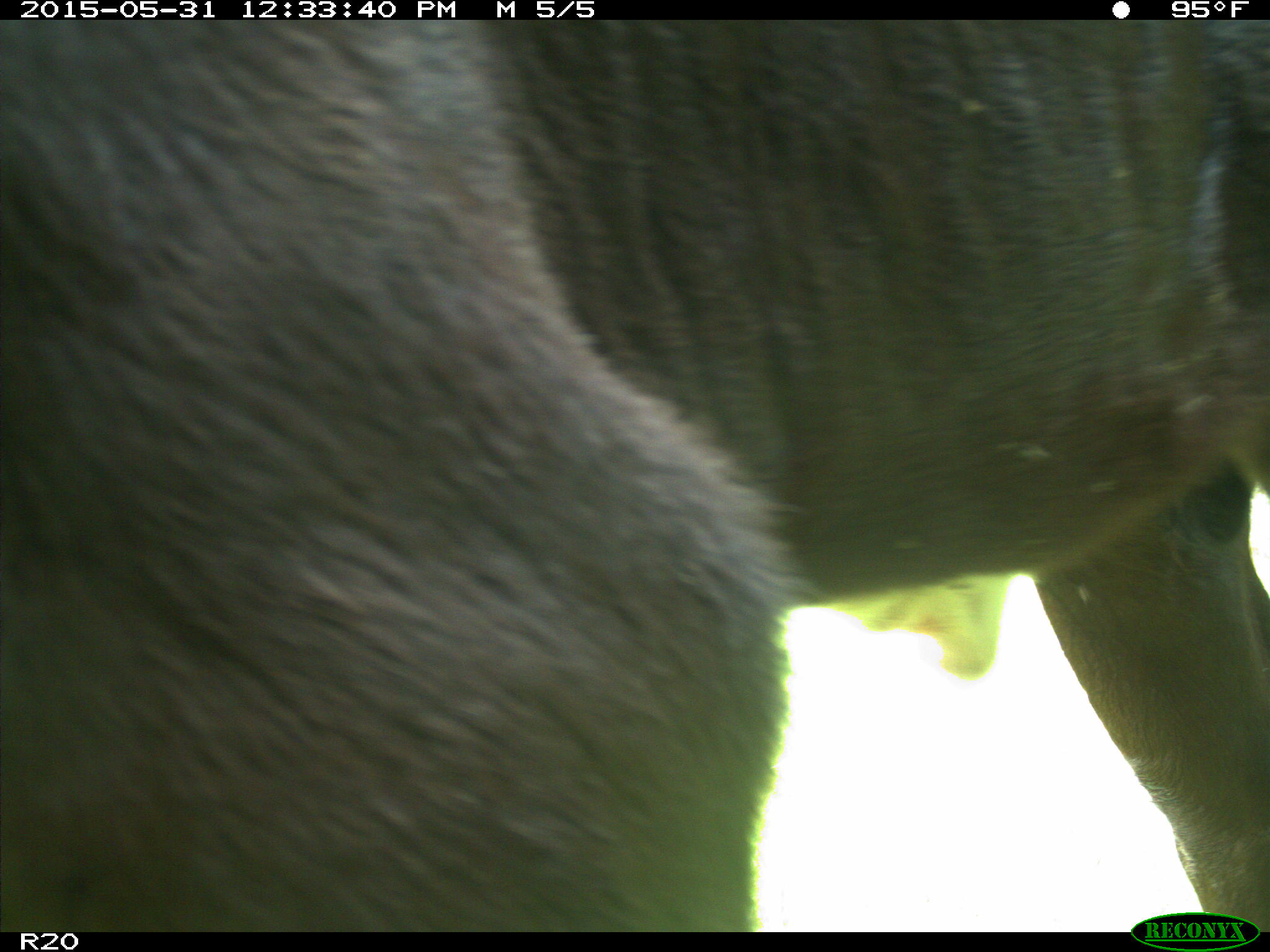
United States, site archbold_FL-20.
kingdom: Animalia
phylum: Chordata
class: Mammalia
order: Artiodactyla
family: Bovidae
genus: Bos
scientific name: Bos taurus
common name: domestic cow